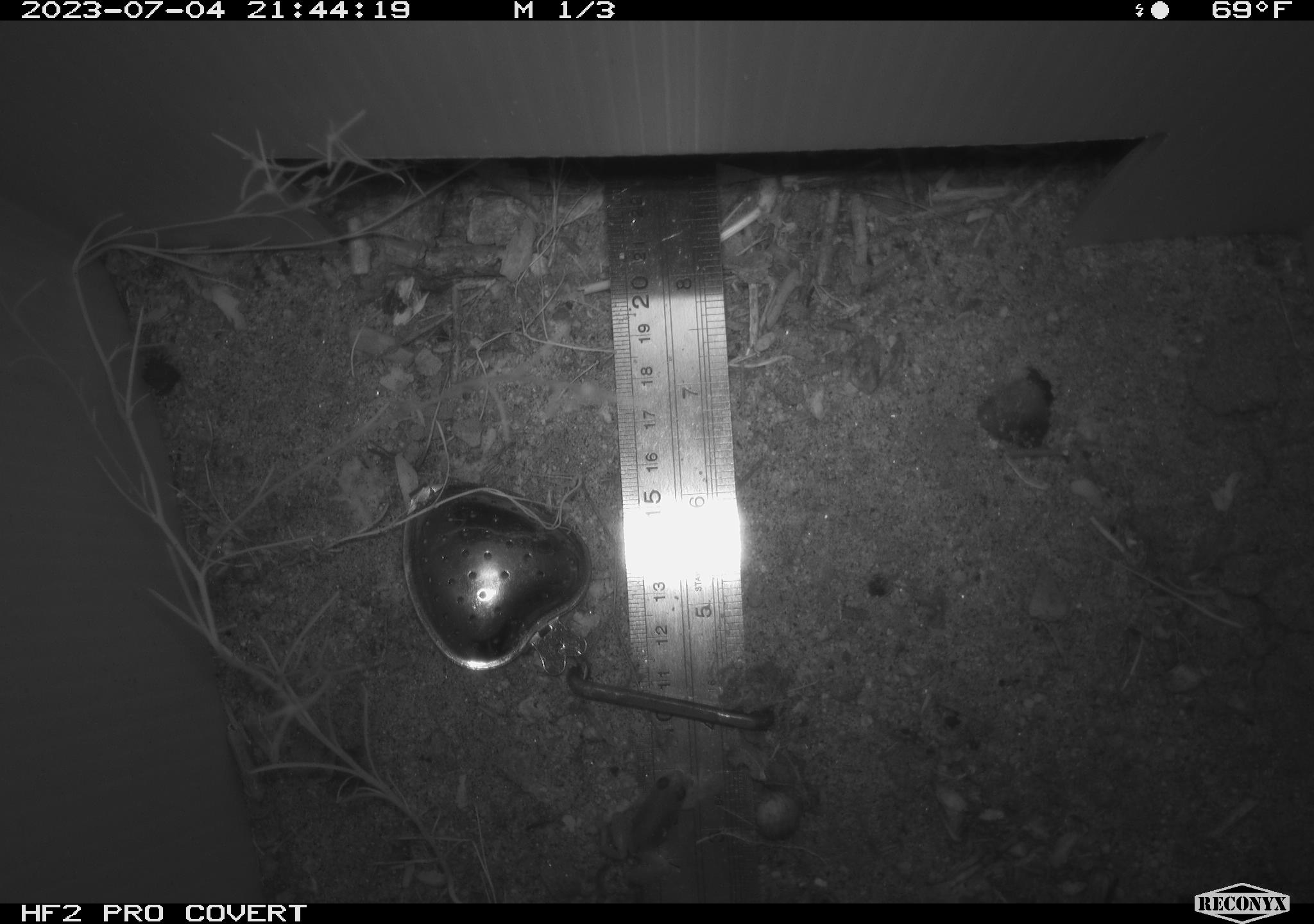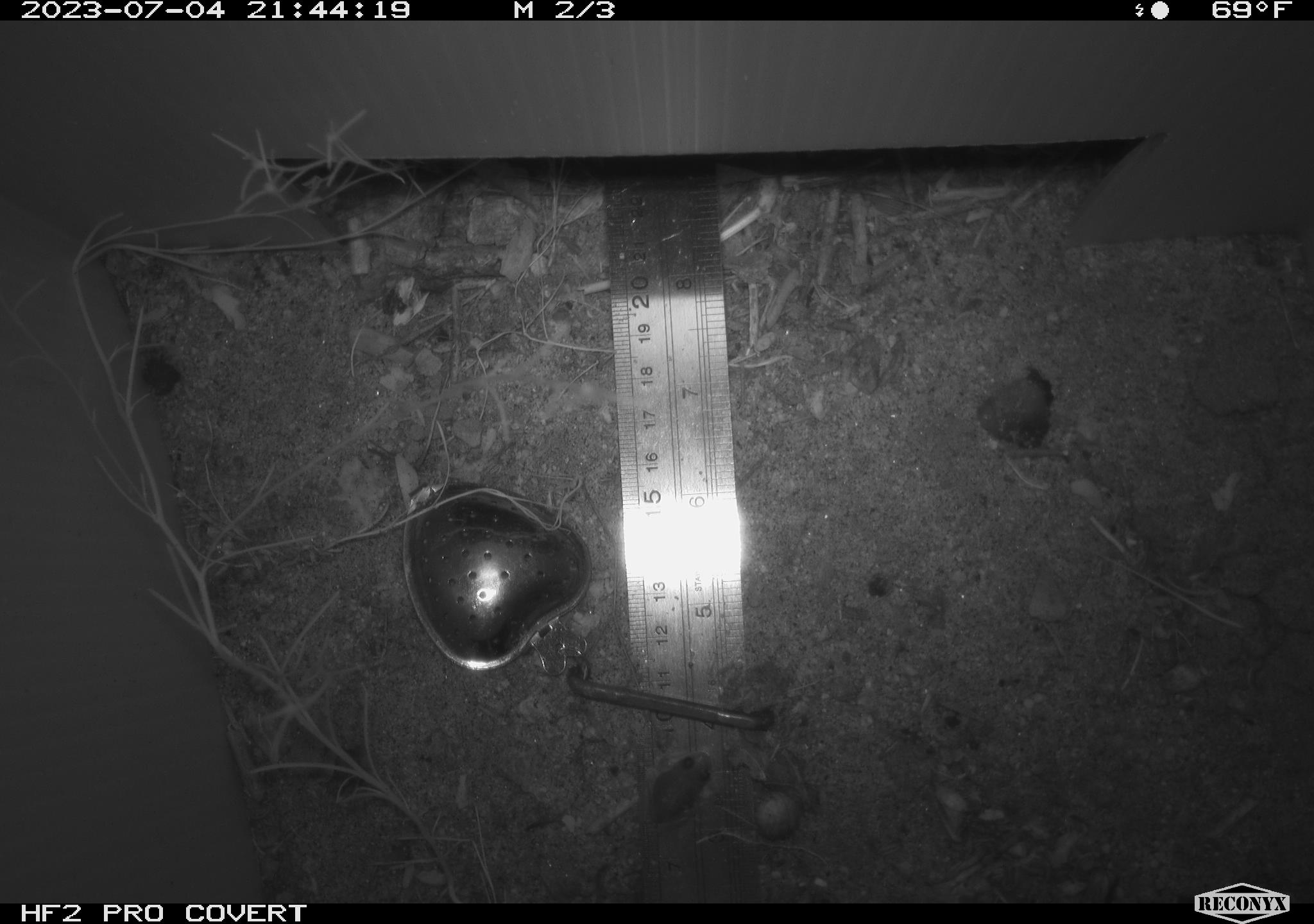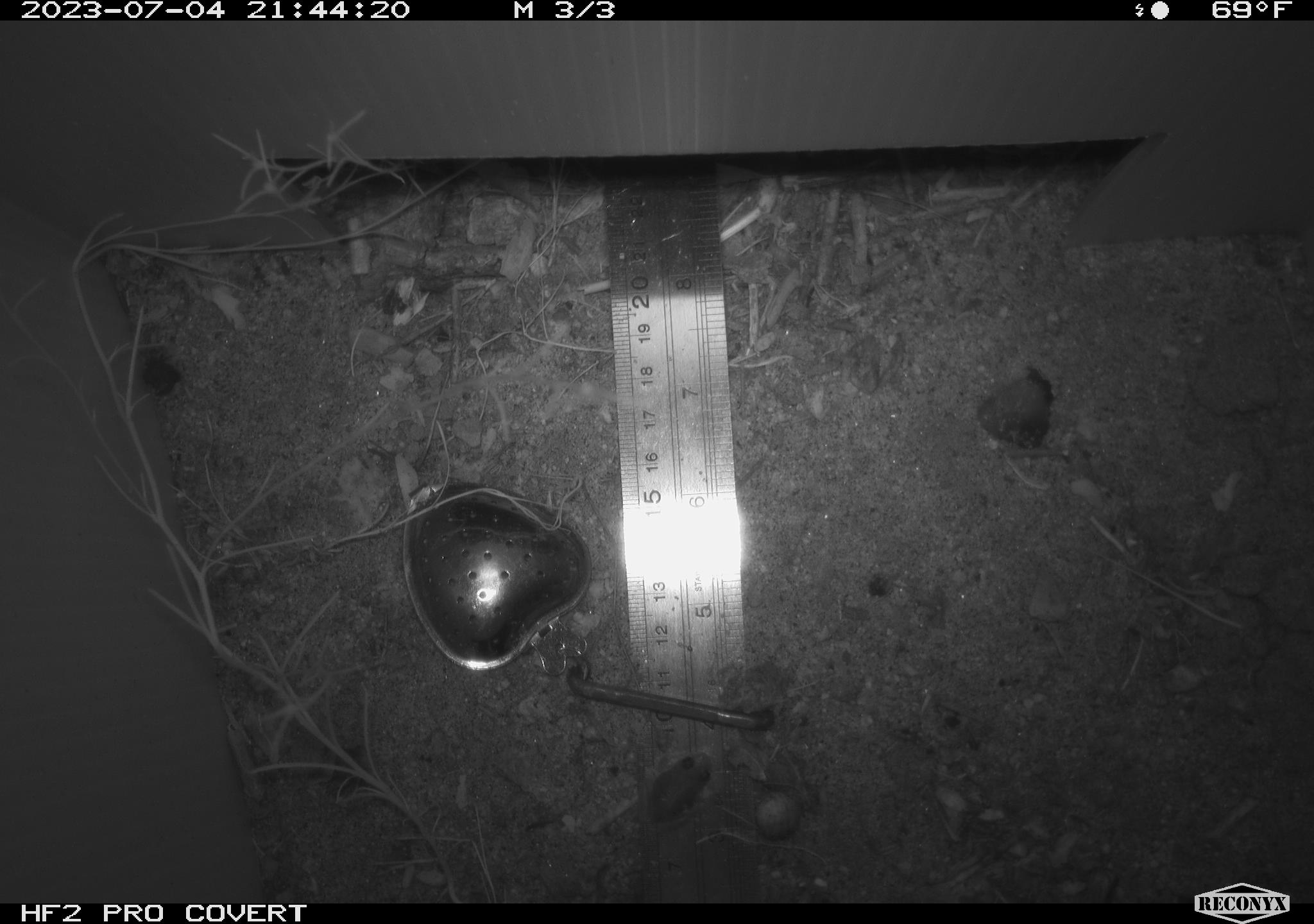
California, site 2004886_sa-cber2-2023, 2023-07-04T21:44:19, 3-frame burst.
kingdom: Animalia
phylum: Chordata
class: Amphibia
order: Anura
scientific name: Anura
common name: frogs